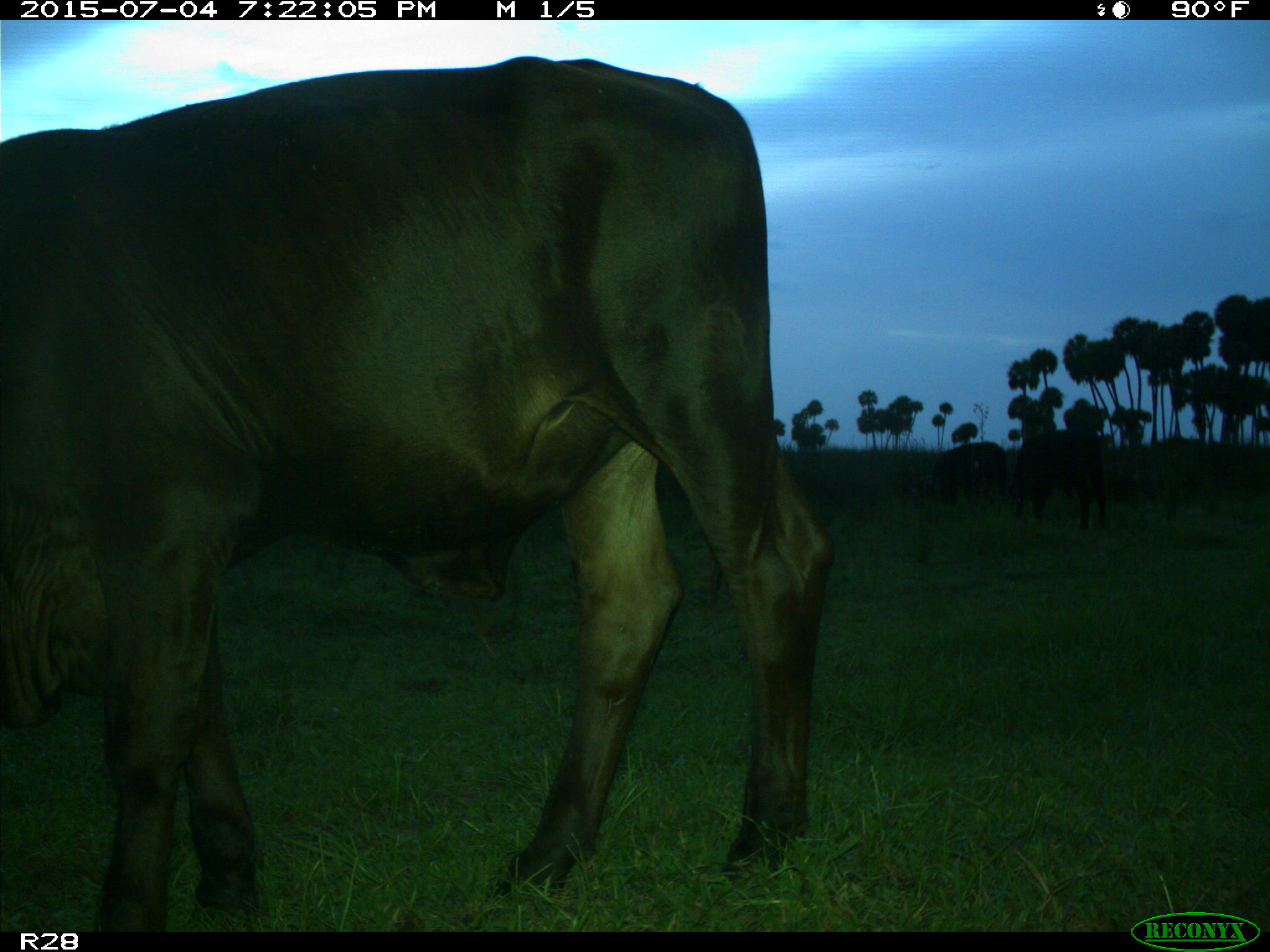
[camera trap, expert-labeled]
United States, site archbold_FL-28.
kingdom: Animalia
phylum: Chordata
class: Mammalia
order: Artiodactyla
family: Bovidae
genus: Bos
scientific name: Bos taurus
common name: domestic cow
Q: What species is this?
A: Bos taurus (domestic cow).